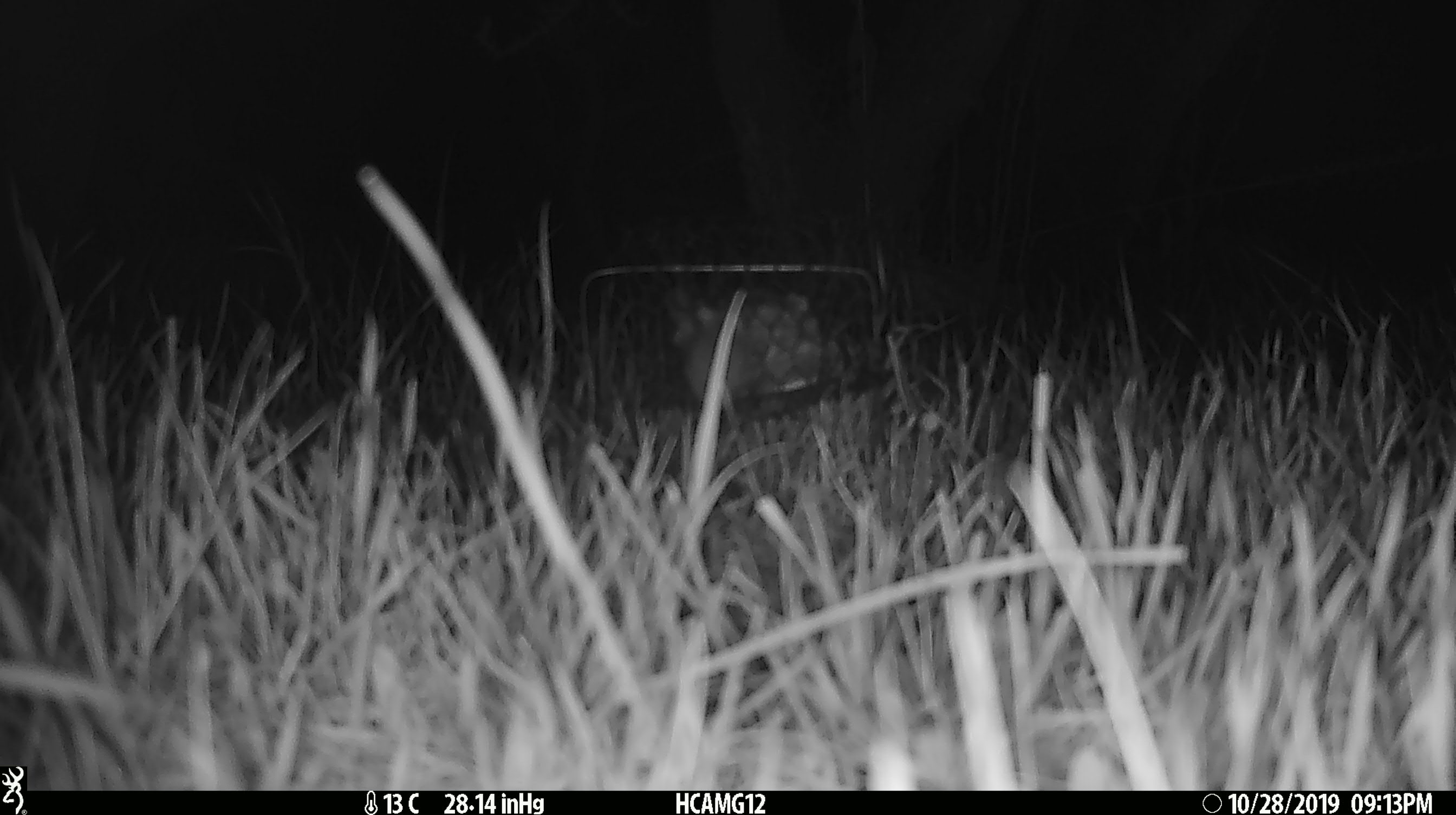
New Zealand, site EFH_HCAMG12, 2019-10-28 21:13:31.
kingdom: Animalia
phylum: Chordata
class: Mammalia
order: Rodentia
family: Muridae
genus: Mus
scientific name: Mus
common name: mouse